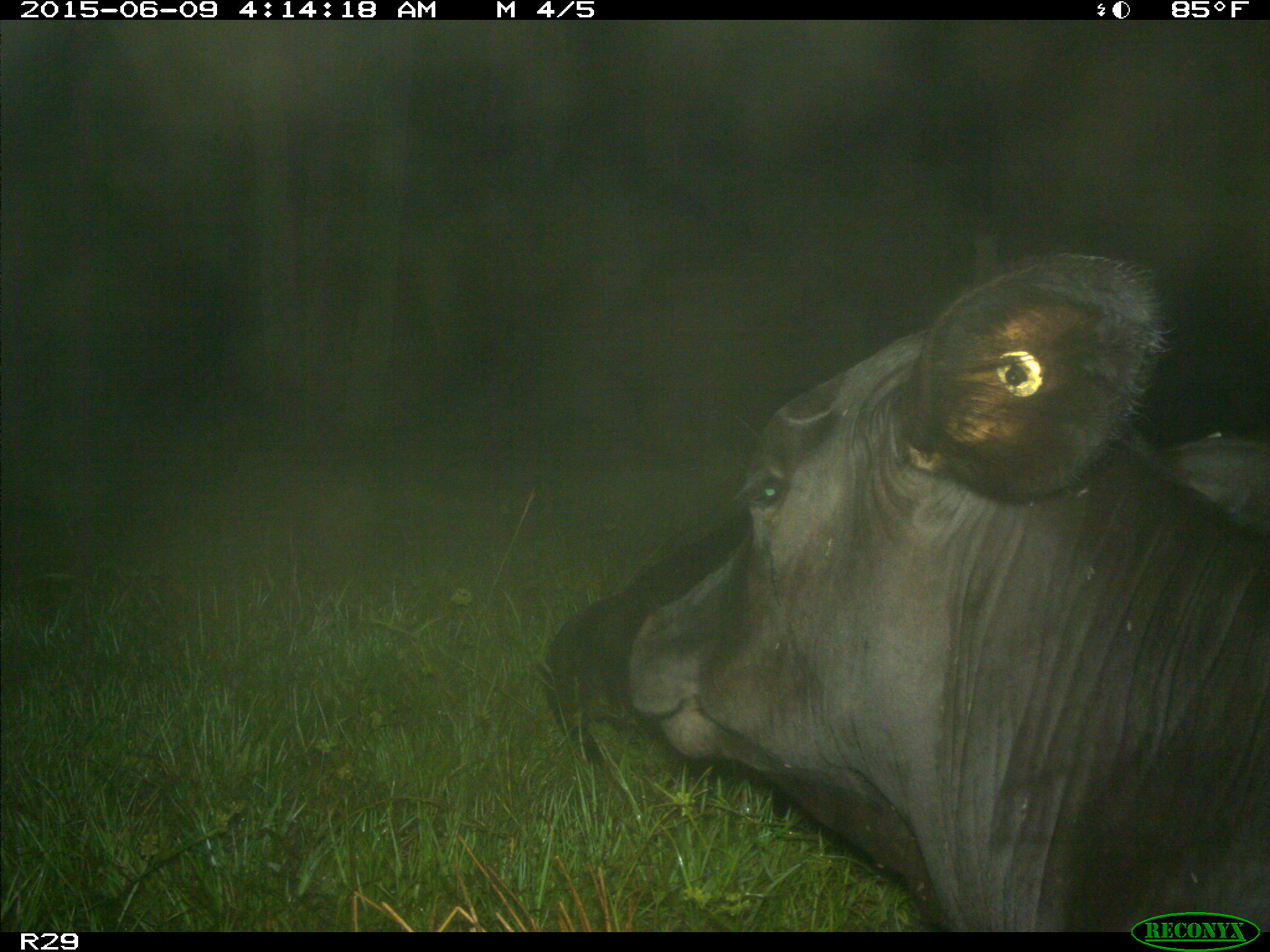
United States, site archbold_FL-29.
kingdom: Animalia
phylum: Chordata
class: Mammalia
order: Artiodactyla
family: Bovidae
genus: Bos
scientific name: Bos taurus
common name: domestic cow